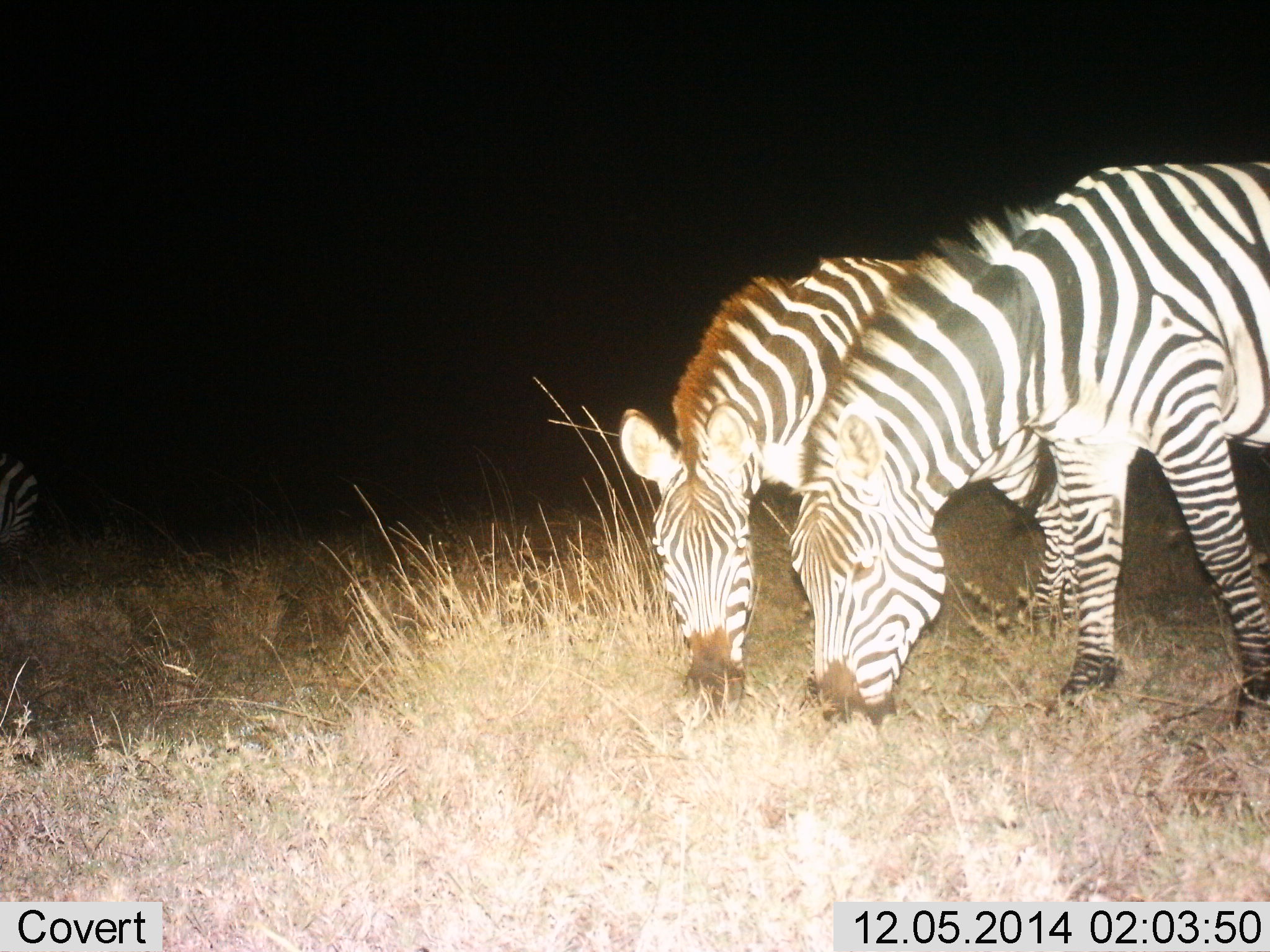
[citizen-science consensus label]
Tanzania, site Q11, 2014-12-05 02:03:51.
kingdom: Animalia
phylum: Chordata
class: Mammalia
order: Perissodactyla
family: Equidae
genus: Equus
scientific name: Equus quagga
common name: plains zebra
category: zebra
Zebra (plains zebra) (Equus quagga), count 3. Behavior (volunteer vote fractions): standing 30%, resting 0%, moving 0%, interacting 0%. Young present (vote fraction): 0%. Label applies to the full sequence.